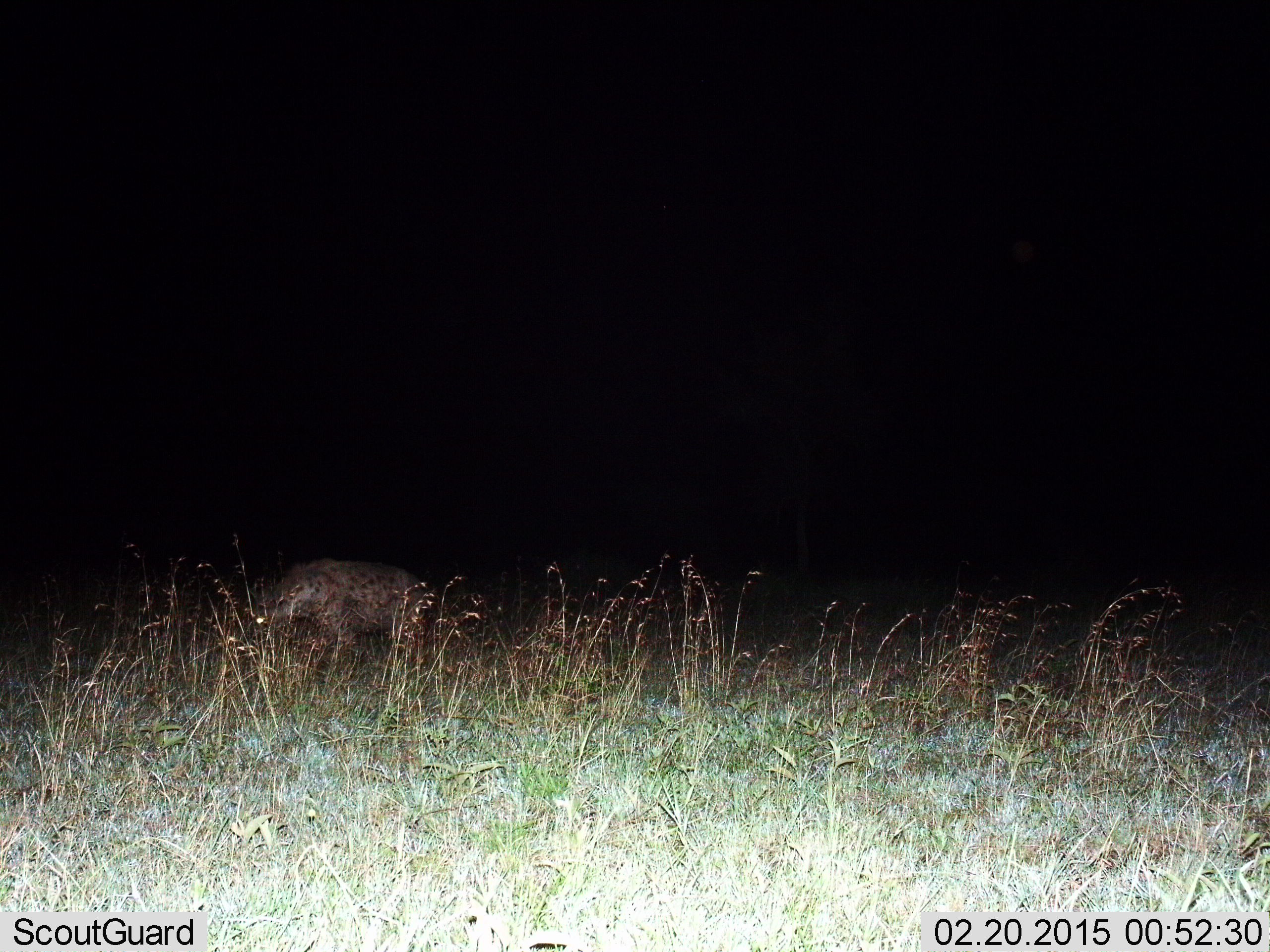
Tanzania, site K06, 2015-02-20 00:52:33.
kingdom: Animalia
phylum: Chordata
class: Mammalia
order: Carnivora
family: Hyaenidae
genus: Crocuta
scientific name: Crocuta crocuta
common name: spotted hyena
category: hyenaspotted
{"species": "hyenaspotted (spotted hyena) (Crocuta crocuta)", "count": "1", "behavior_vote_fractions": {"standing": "40%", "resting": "0%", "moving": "20%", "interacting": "0%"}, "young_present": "0%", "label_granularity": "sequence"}